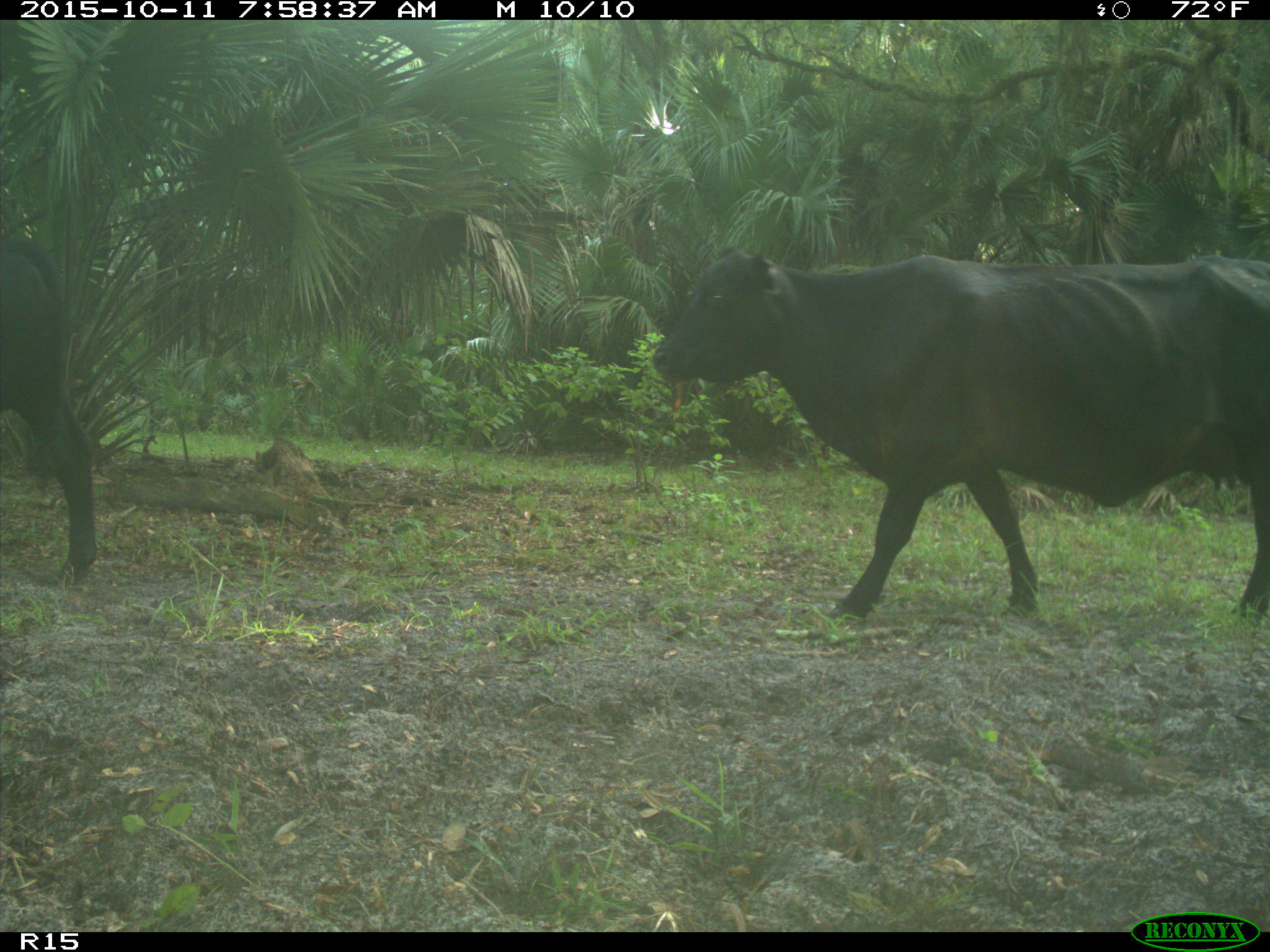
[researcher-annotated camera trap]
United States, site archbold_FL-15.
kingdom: Animalia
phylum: Chordata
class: Mammalia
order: Artiodactyla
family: Bovidae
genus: Bos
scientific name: Bos taurus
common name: domestic cow